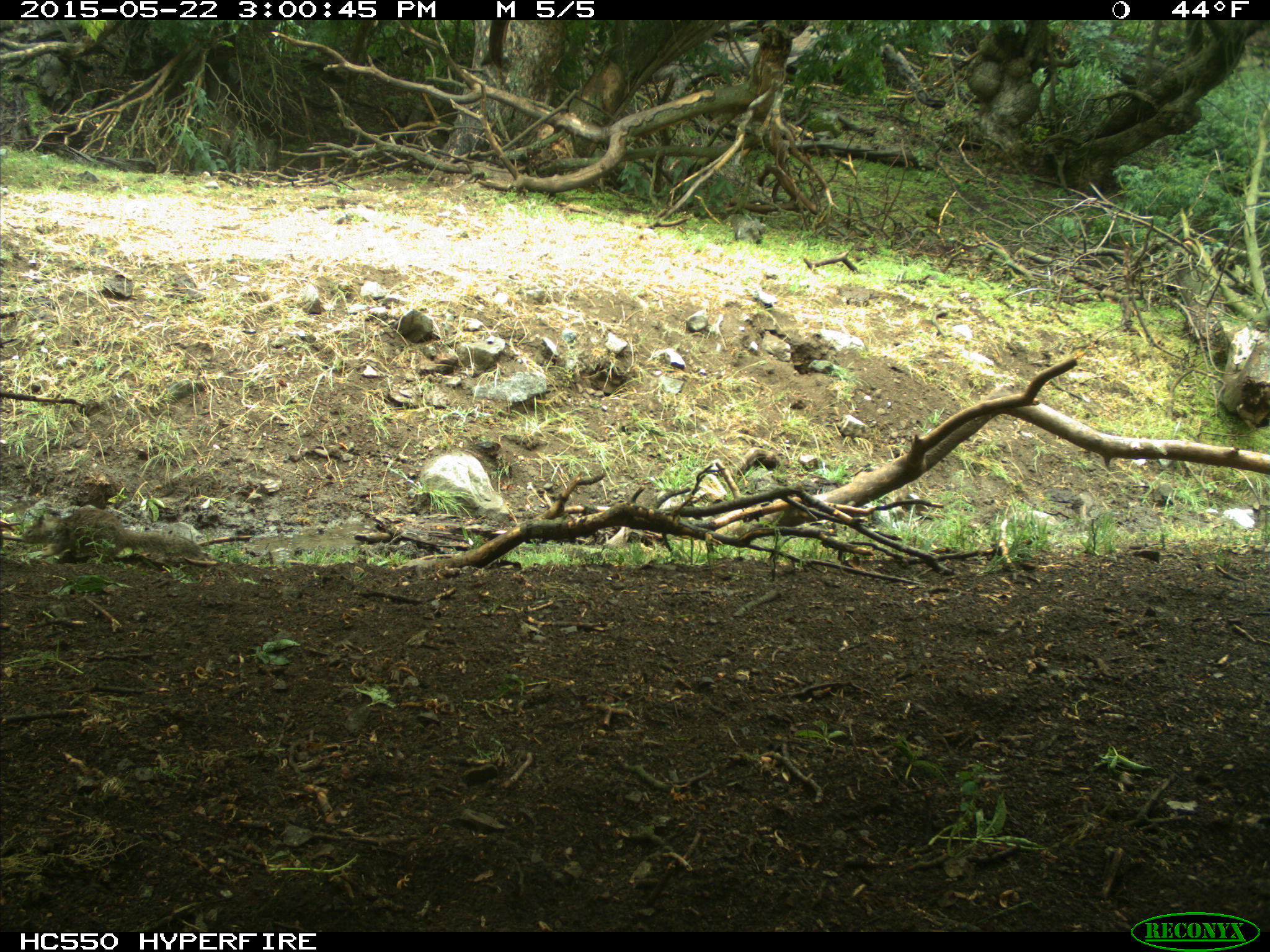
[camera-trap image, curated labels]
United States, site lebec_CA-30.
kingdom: Animalia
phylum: Chordata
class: Mammalia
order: Rodentia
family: Sciuridae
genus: Otospermophilus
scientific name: Otospermophilus beecheyi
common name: california ground squirrel